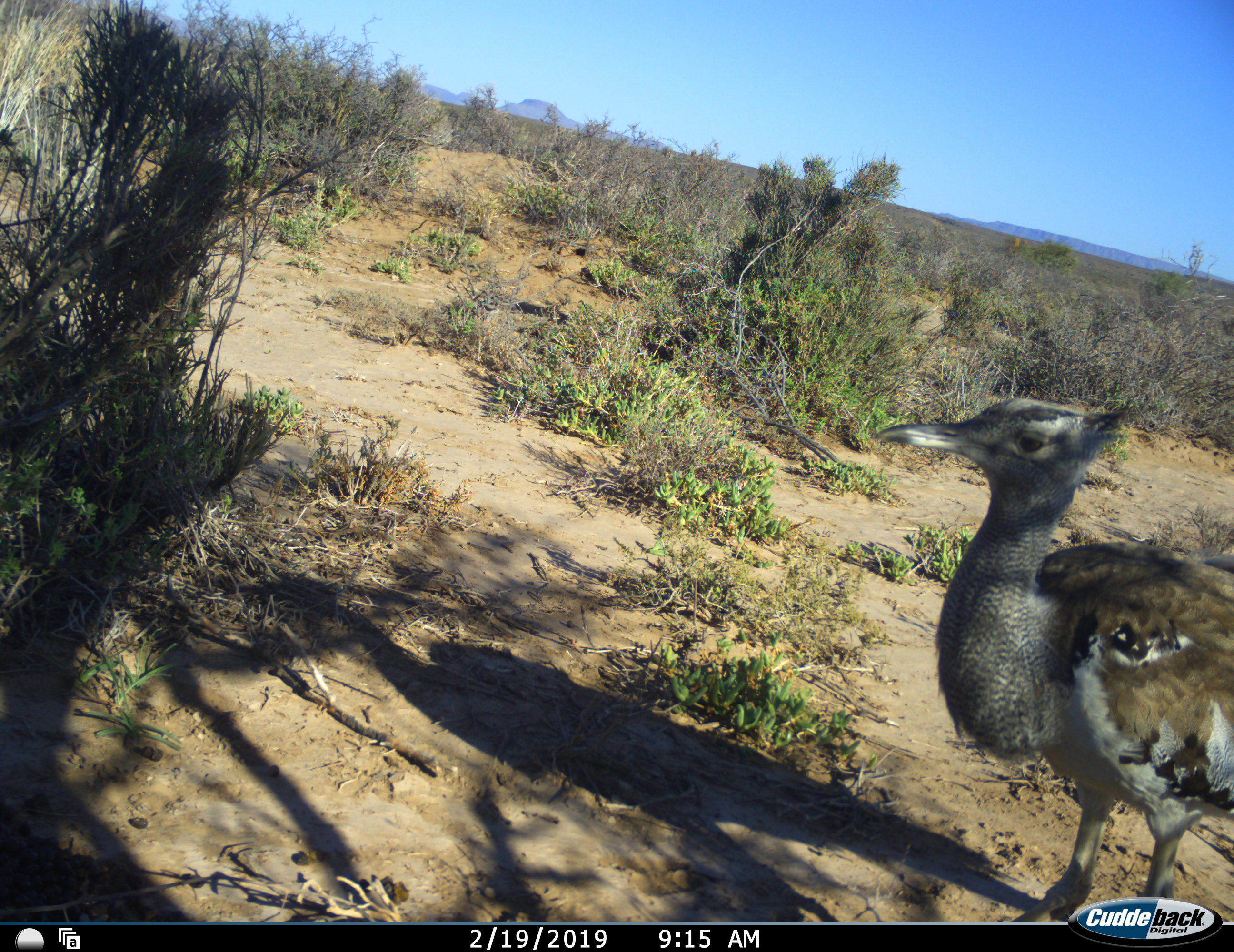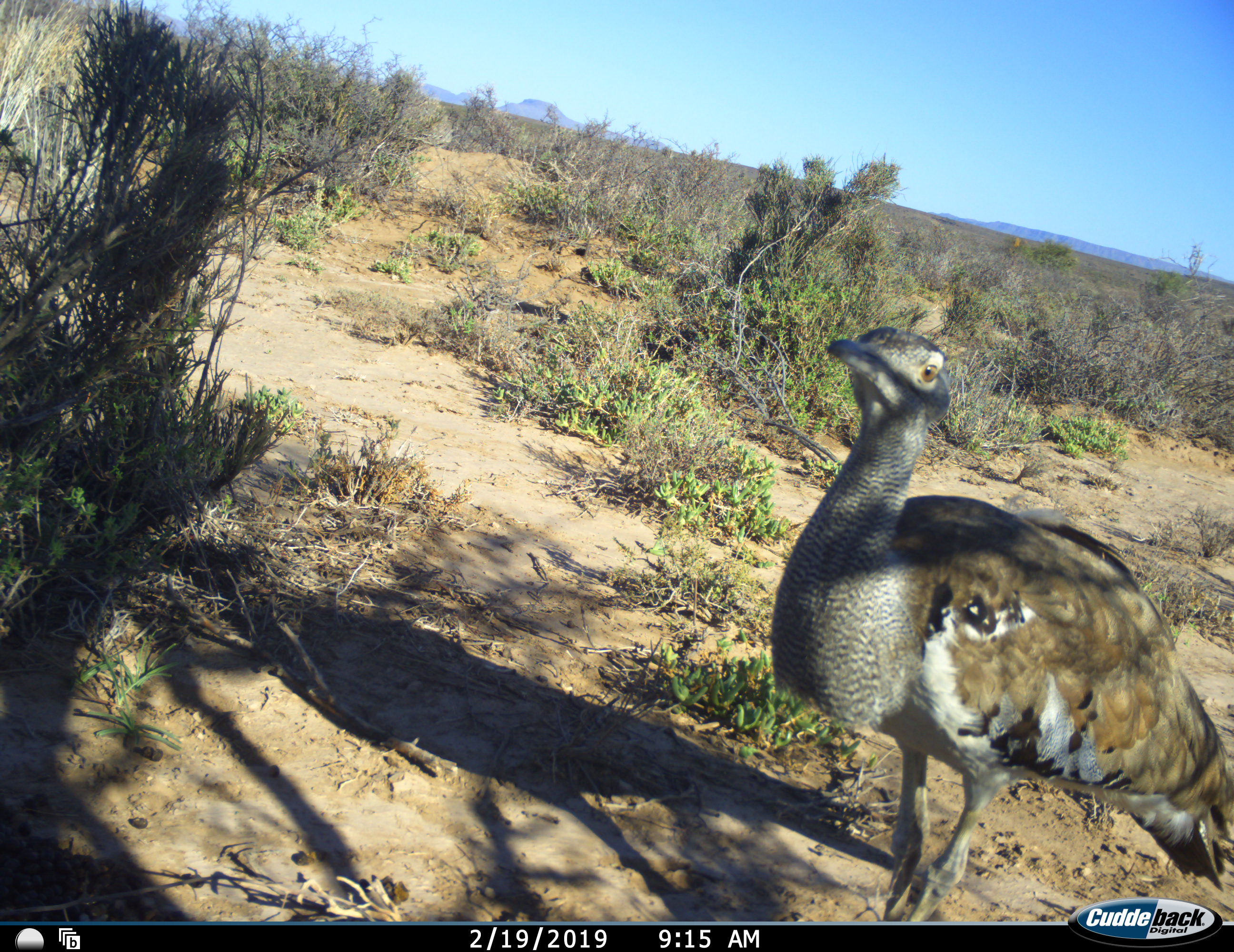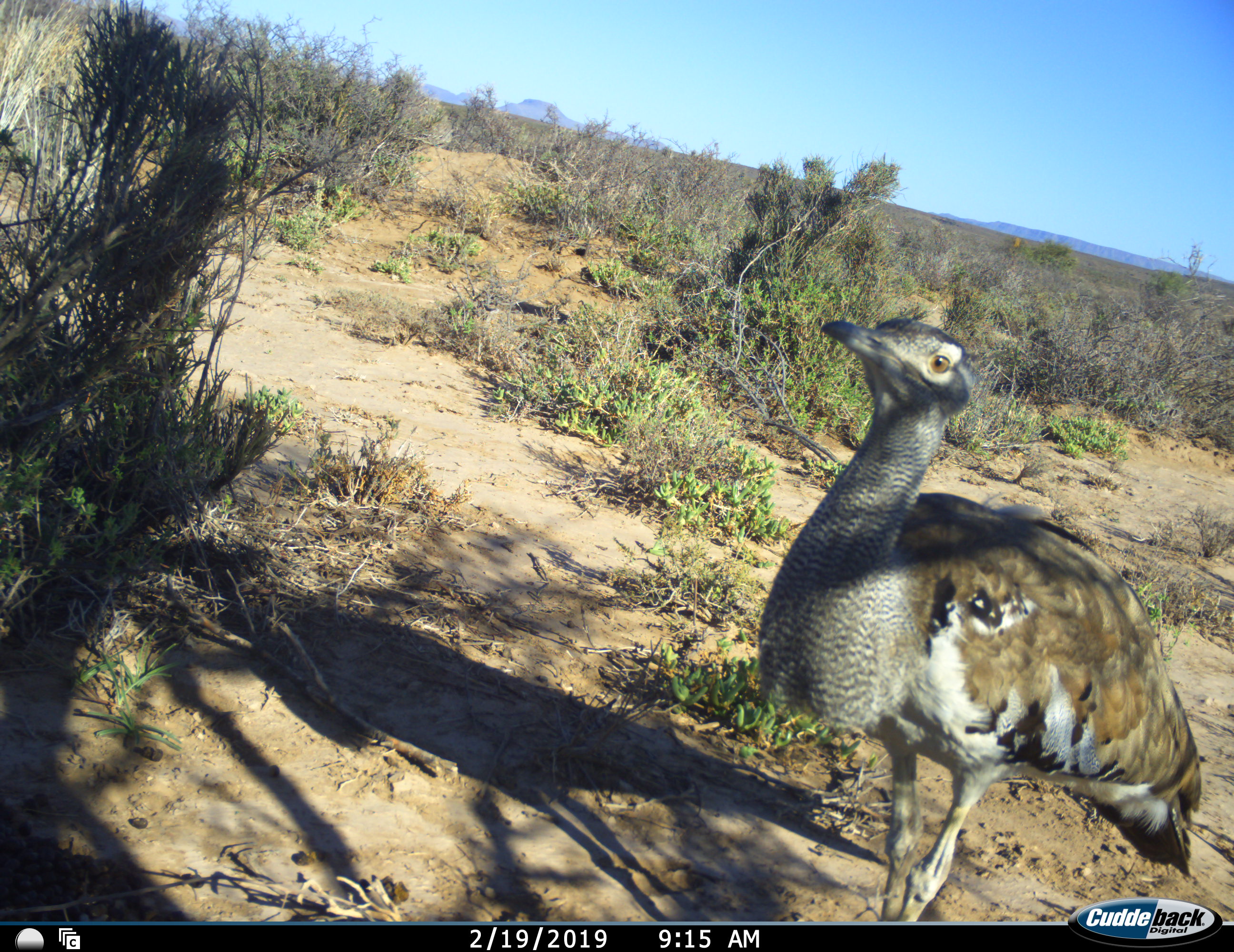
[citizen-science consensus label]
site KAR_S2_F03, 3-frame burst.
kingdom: Animalia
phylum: Chordata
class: Aves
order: Otidiformes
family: Otididae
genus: Ardeotis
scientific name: Ardeotis kori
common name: kori bustard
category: bustardkori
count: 1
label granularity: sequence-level